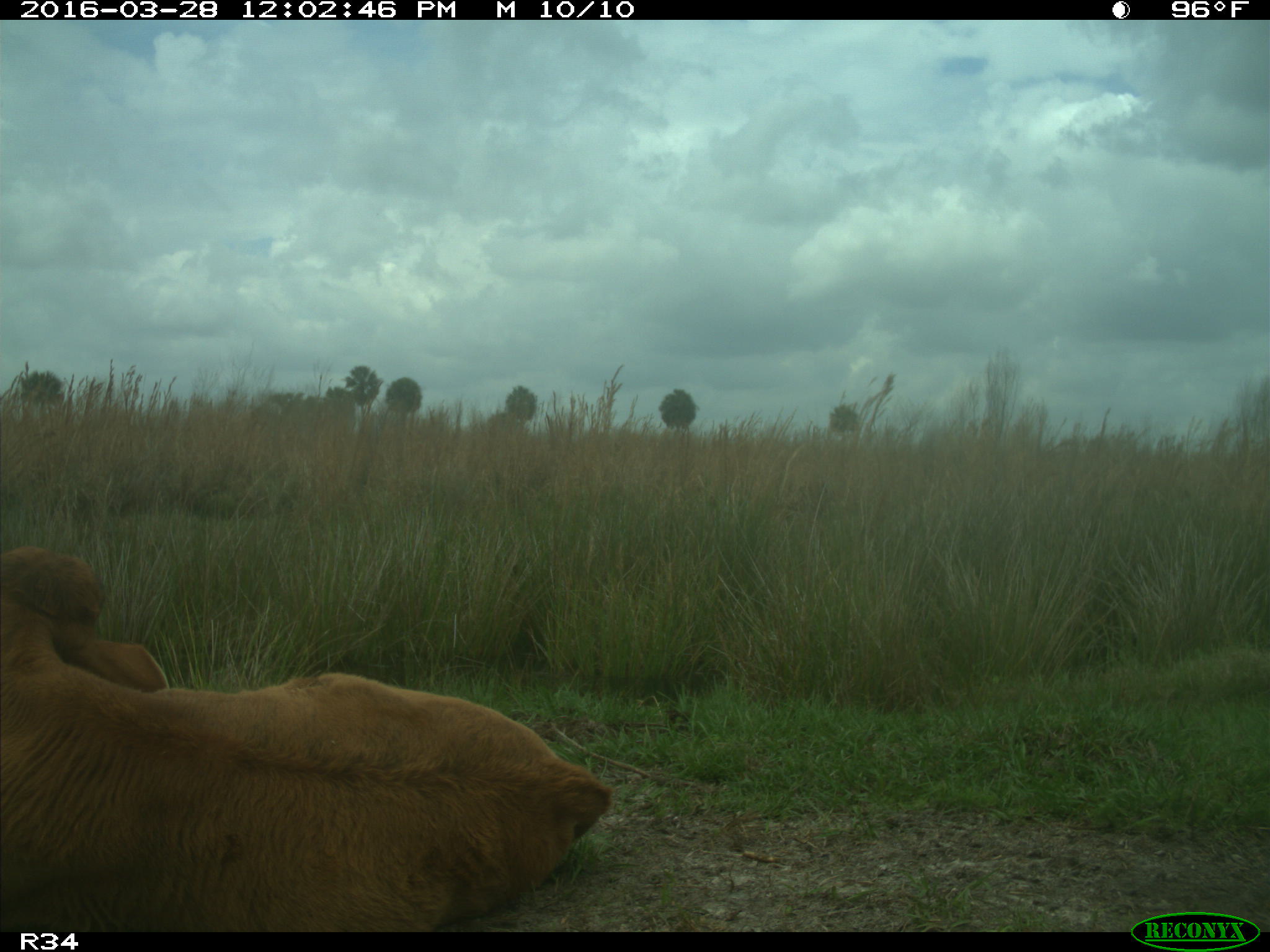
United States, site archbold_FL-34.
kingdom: Animalia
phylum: Chordata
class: Mammalia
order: Artiodactyla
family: Bovidae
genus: Bos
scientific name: Bos taurus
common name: domestic cow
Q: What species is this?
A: Bos taurus (domestic cow).